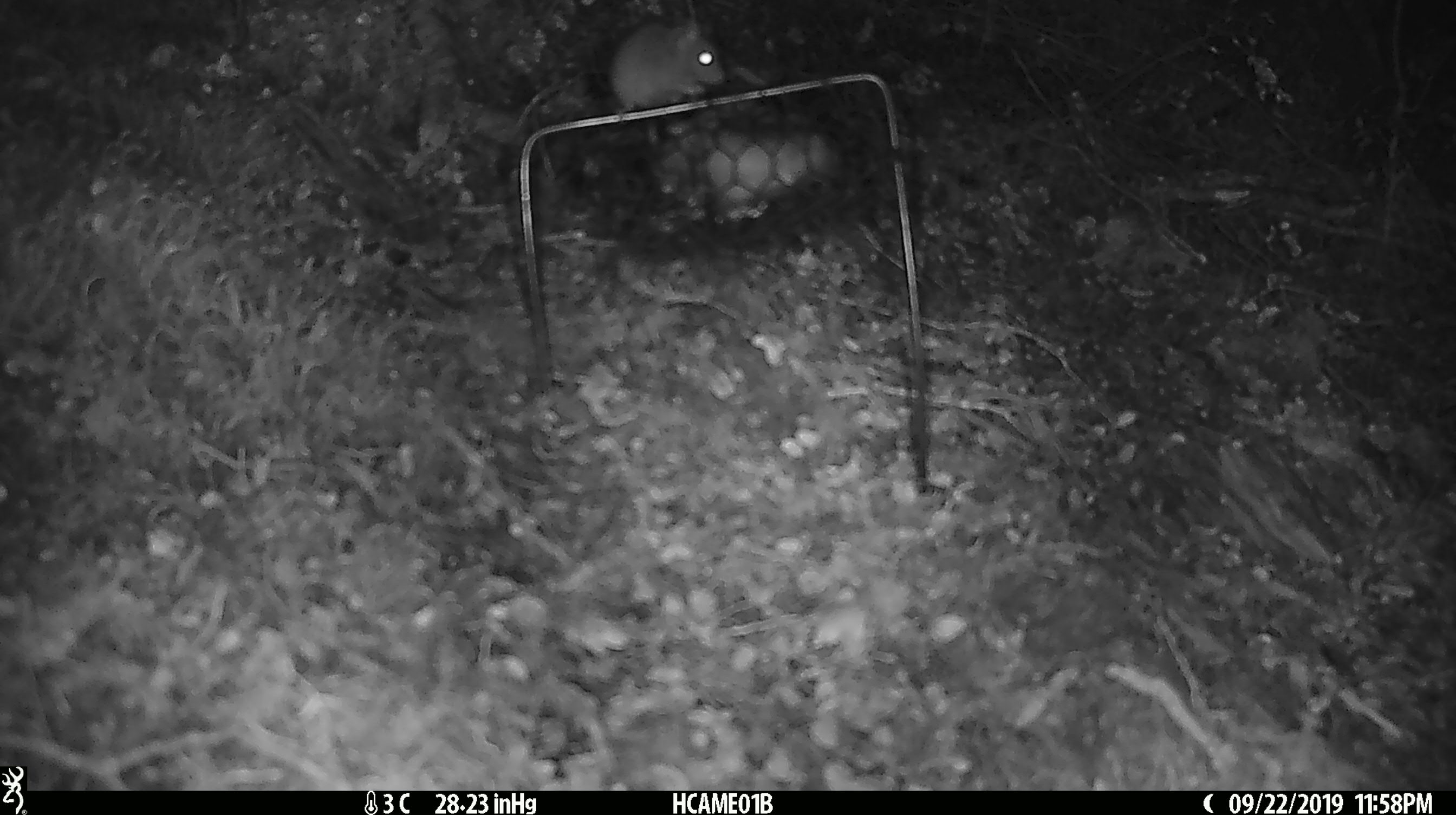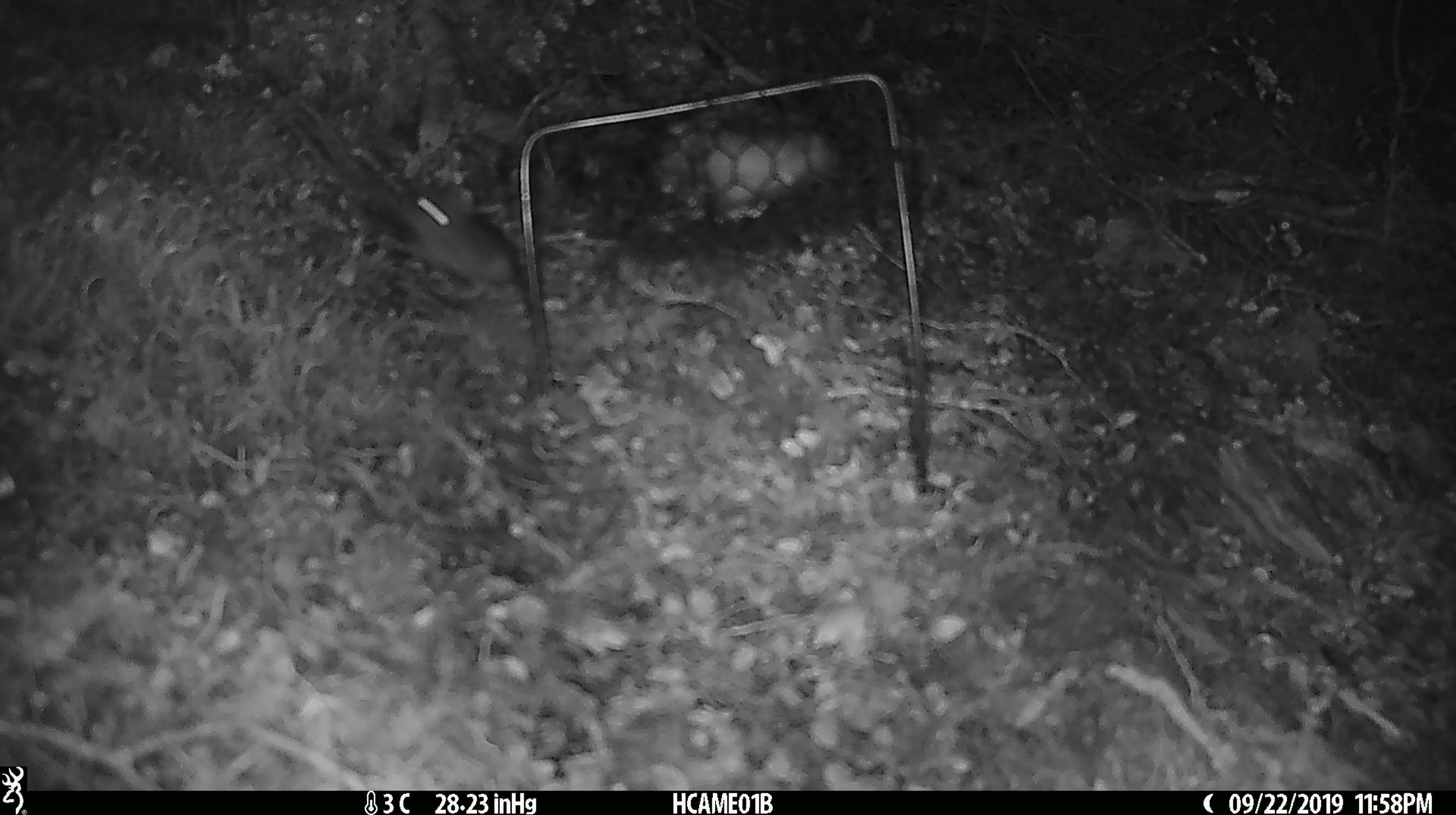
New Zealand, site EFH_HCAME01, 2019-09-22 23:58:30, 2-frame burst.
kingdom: Animalia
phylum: Chordata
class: Mammalia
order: Rodentia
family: Muridae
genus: Mus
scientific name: Mus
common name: mouse